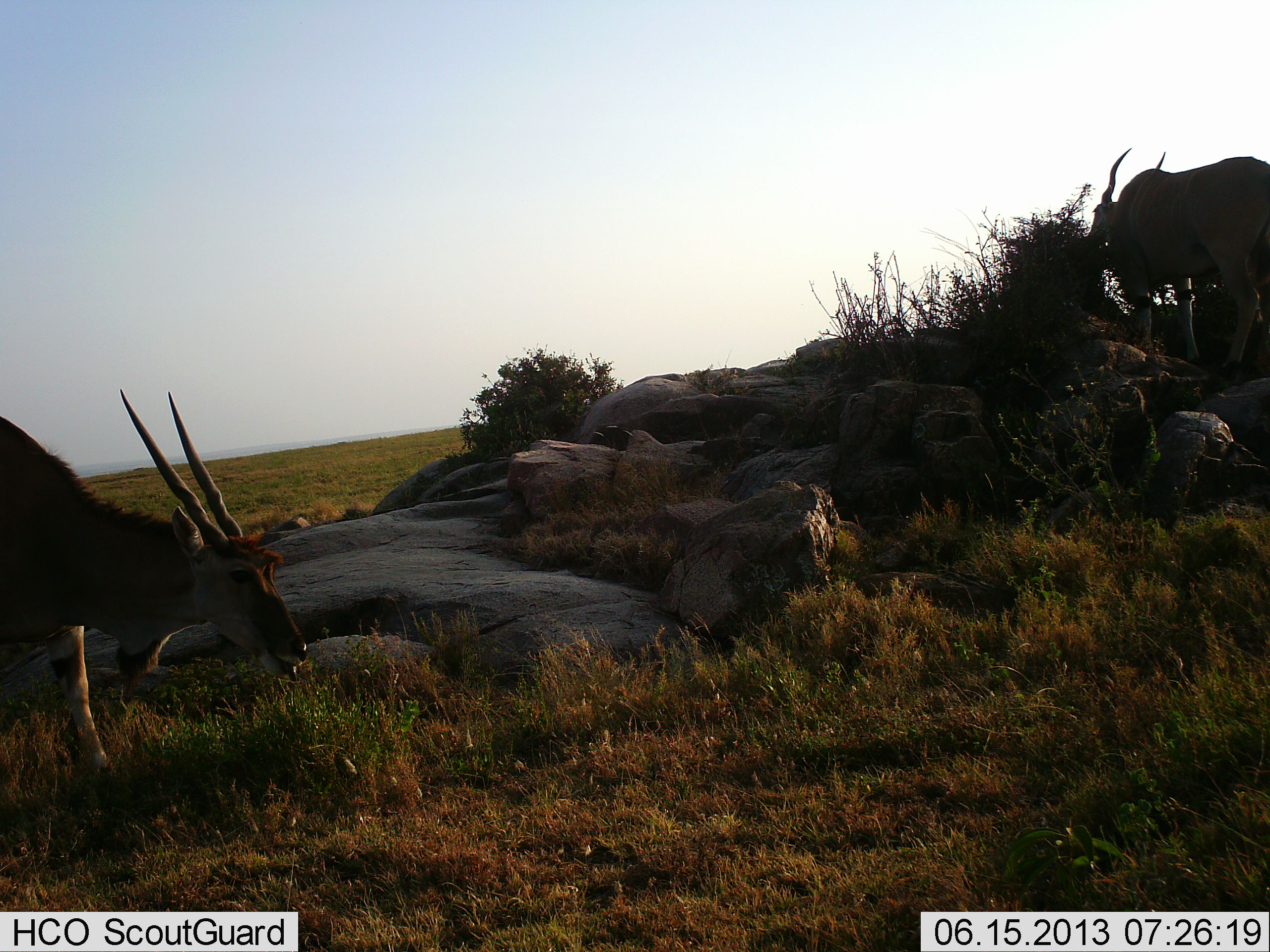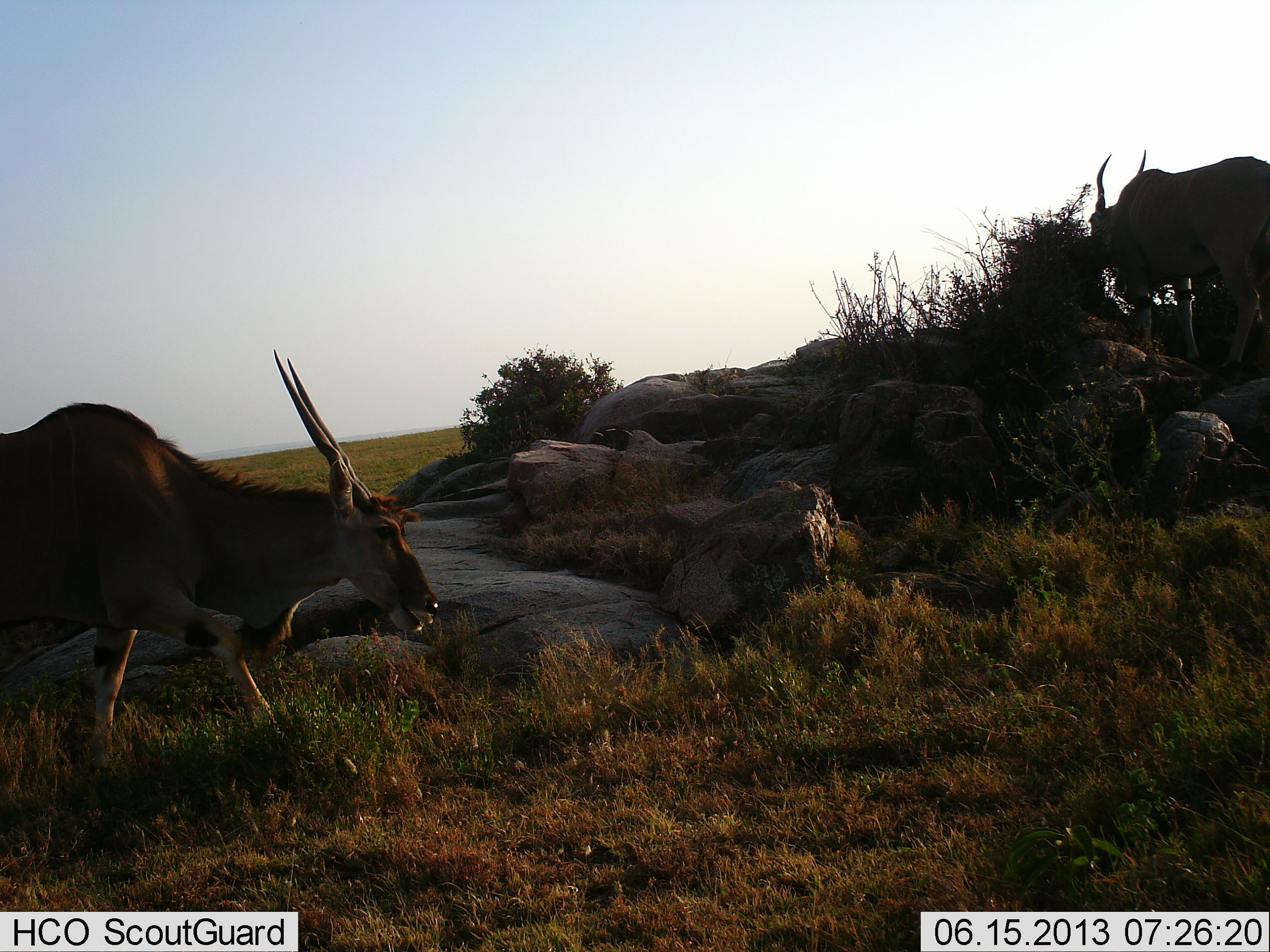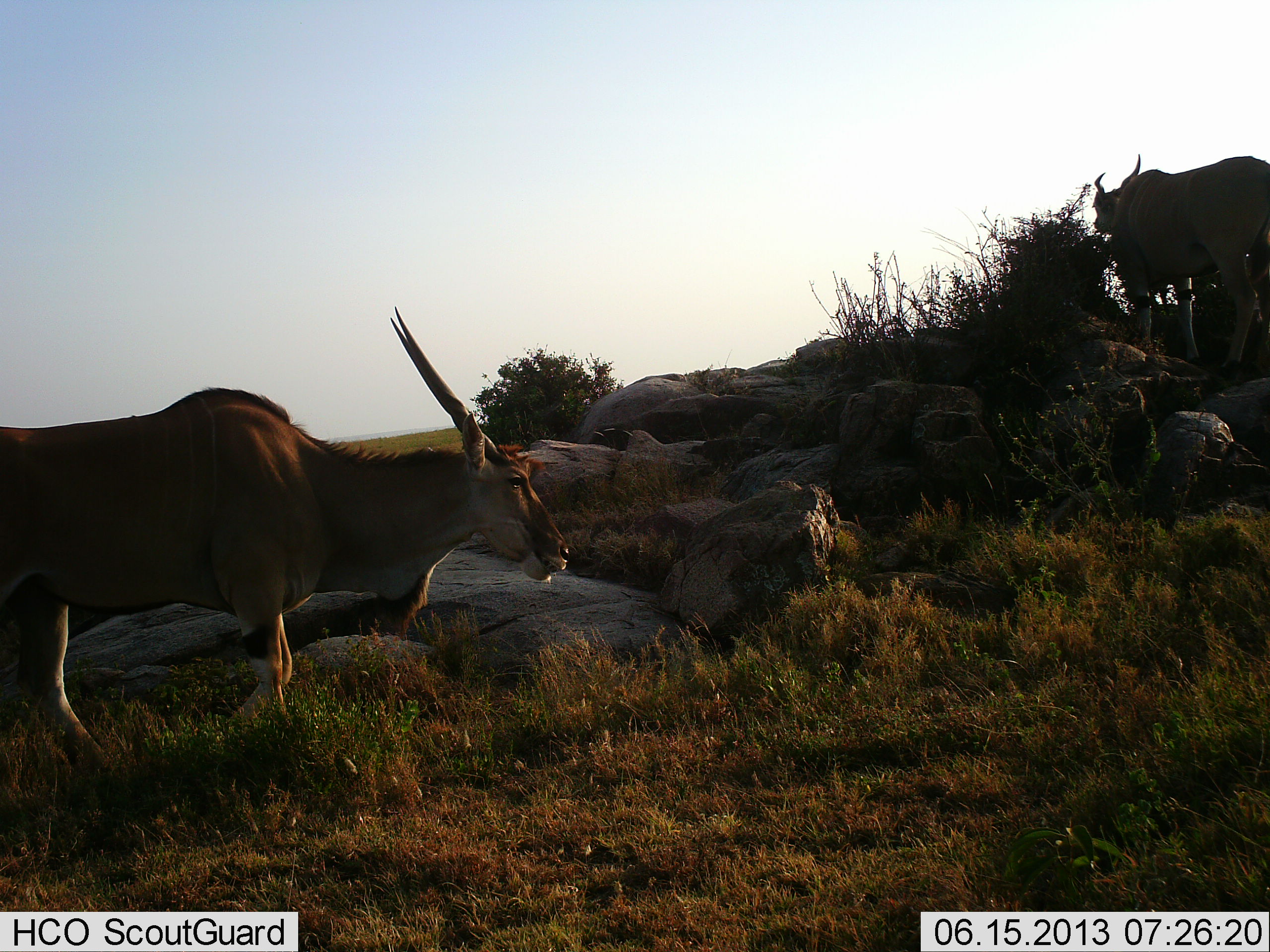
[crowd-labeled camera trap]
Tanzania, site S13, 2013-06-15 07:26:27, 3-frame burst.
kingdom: Animalia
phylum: Chordata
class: Mammalia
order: Artiodactyla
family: Bovidae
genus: Tragelaphus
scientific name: Tragelaphus oryx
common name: eland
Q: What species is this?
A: Eland (Tragelaphus oryx).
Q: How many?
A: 2.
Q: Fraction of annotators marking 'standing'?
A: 38%.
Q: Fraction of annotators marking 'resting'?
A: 0%.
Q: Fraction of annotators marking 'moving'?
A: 88%.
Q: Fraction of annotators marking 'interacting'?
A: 6%.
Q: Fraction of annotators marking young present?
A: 0%.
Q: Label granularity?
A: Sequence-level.